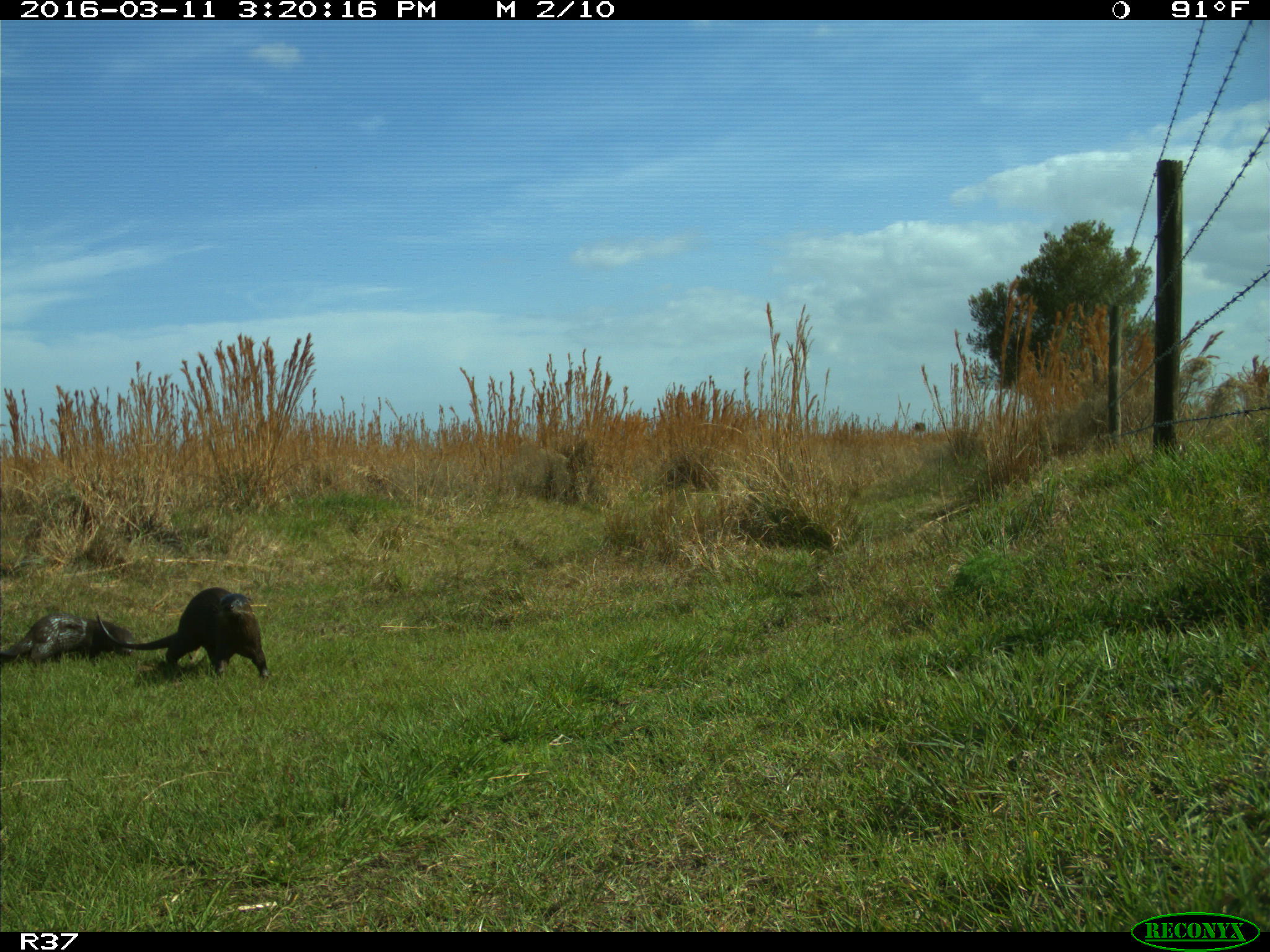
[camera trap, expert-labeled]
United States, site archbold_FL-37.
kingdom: Animalia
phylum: Chordata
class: Mammalia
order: Carnivora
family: Mustelidae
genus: Lontra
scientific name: Lontra canadensis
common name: north american river otter